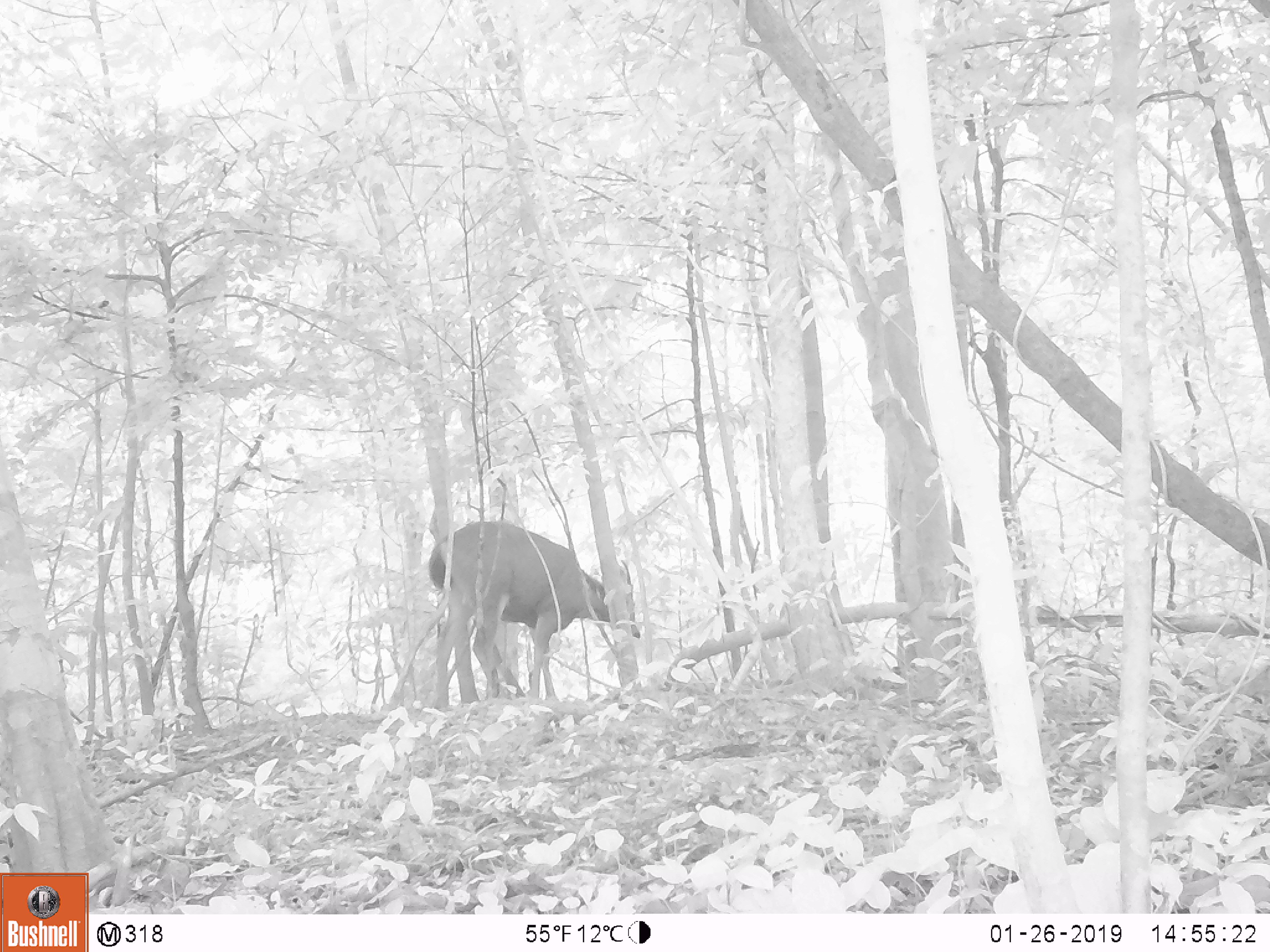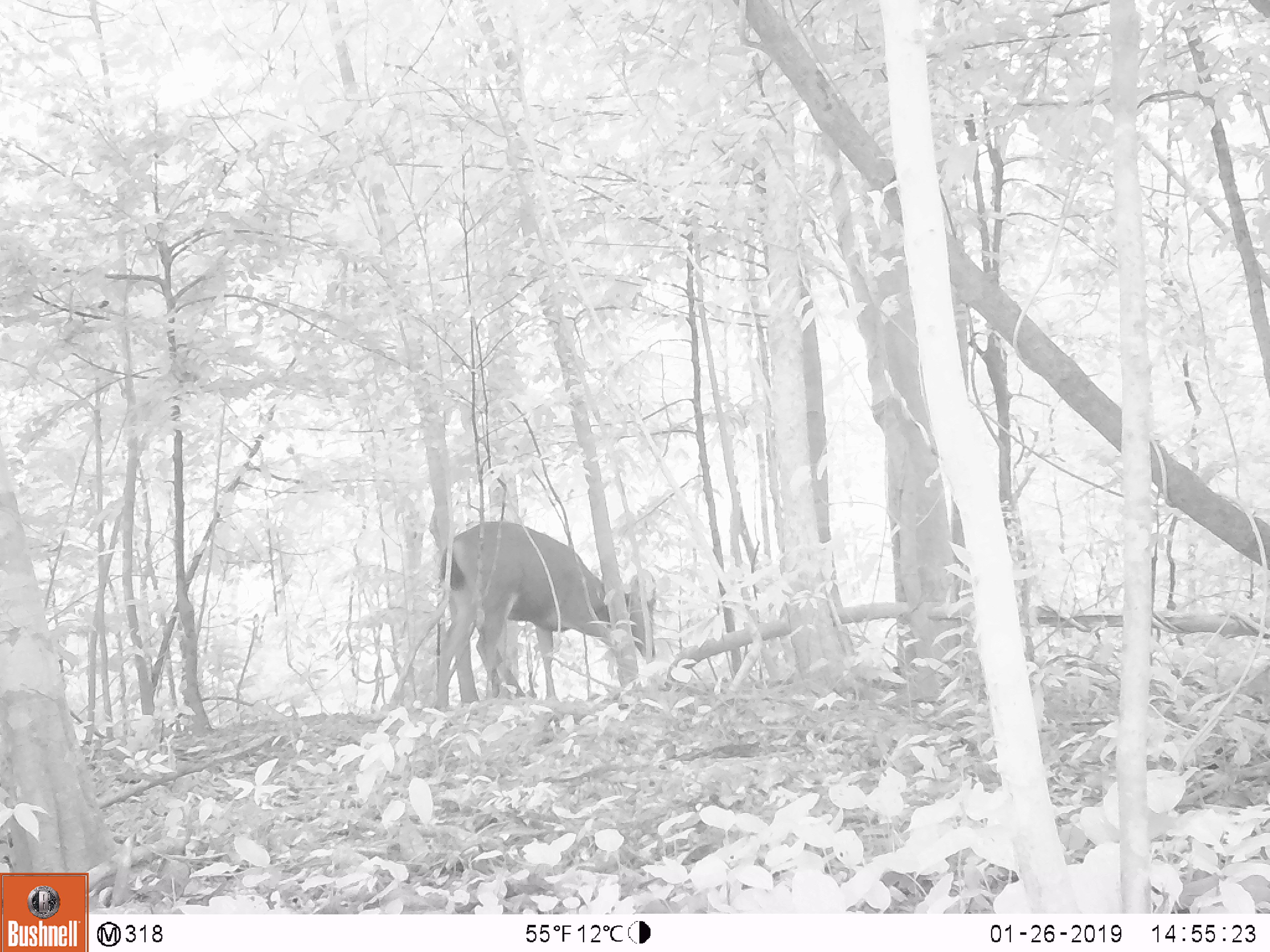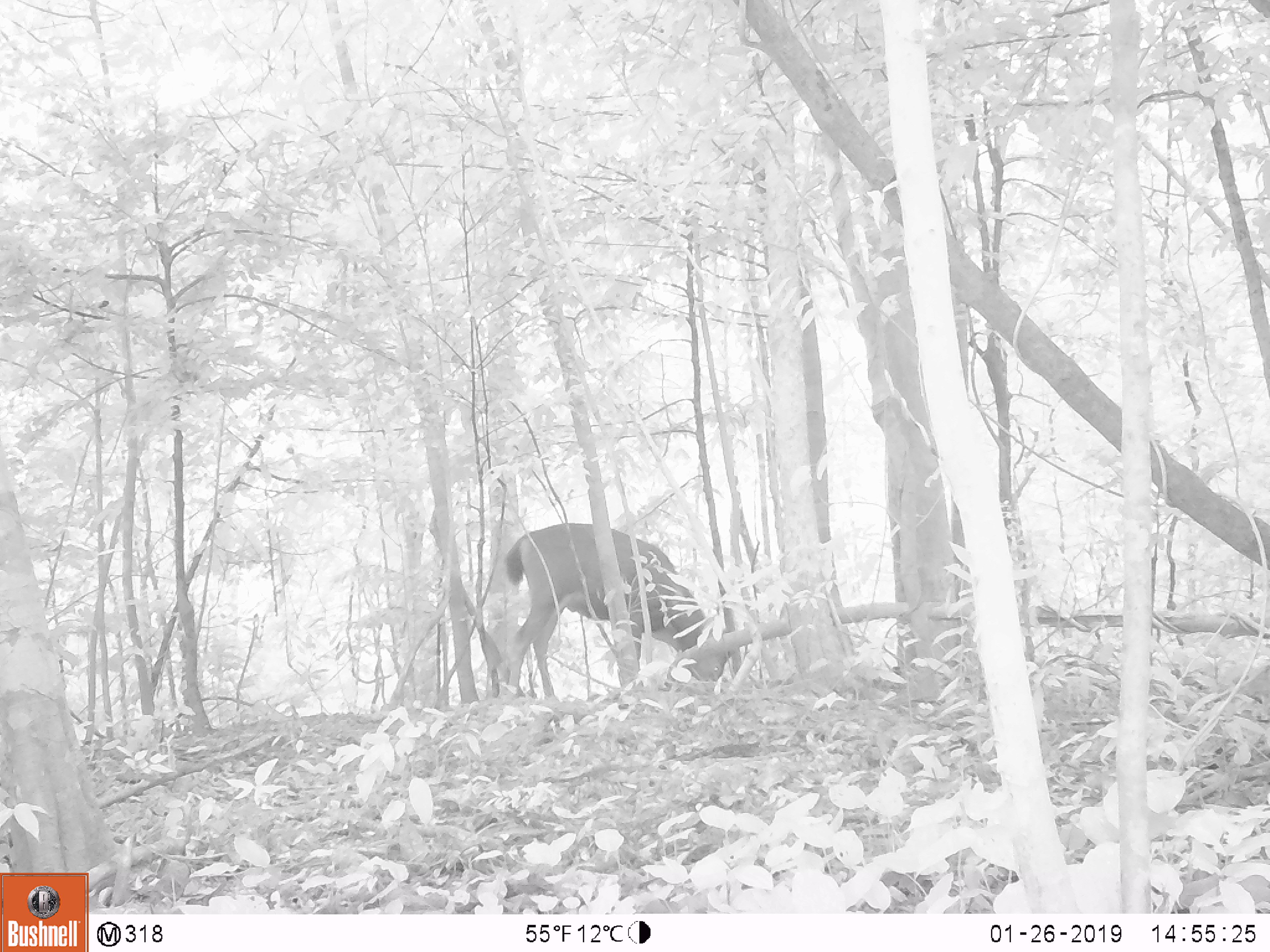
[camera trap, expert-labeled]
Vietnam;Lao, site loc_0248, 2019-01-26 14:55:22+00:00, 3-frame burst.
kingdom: Animalia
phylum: Chordata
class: Mammalia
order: Artiodactyla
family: Cervidae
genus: Rusa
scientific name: Rusa unicolor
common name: sambar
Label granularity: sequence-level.